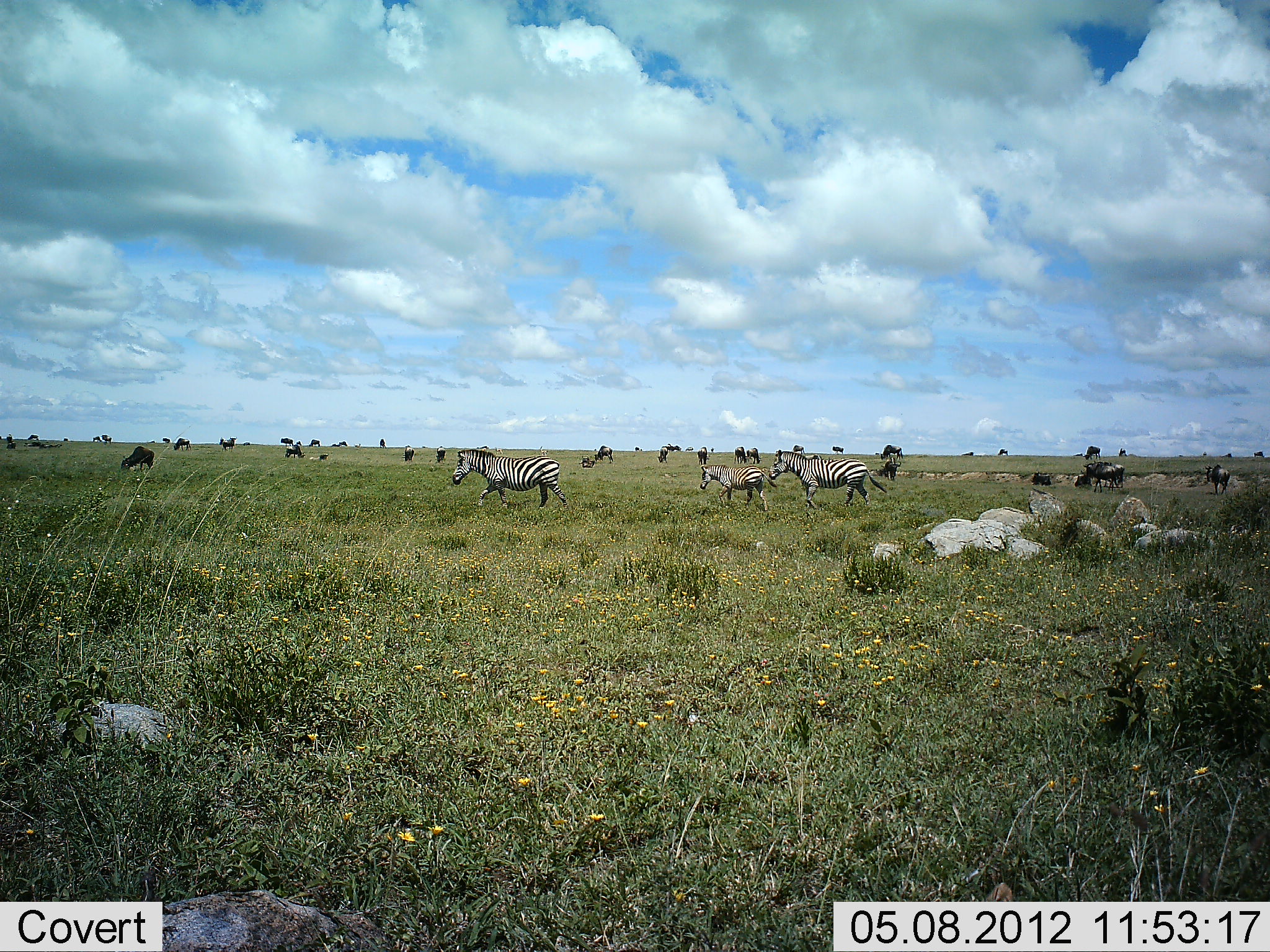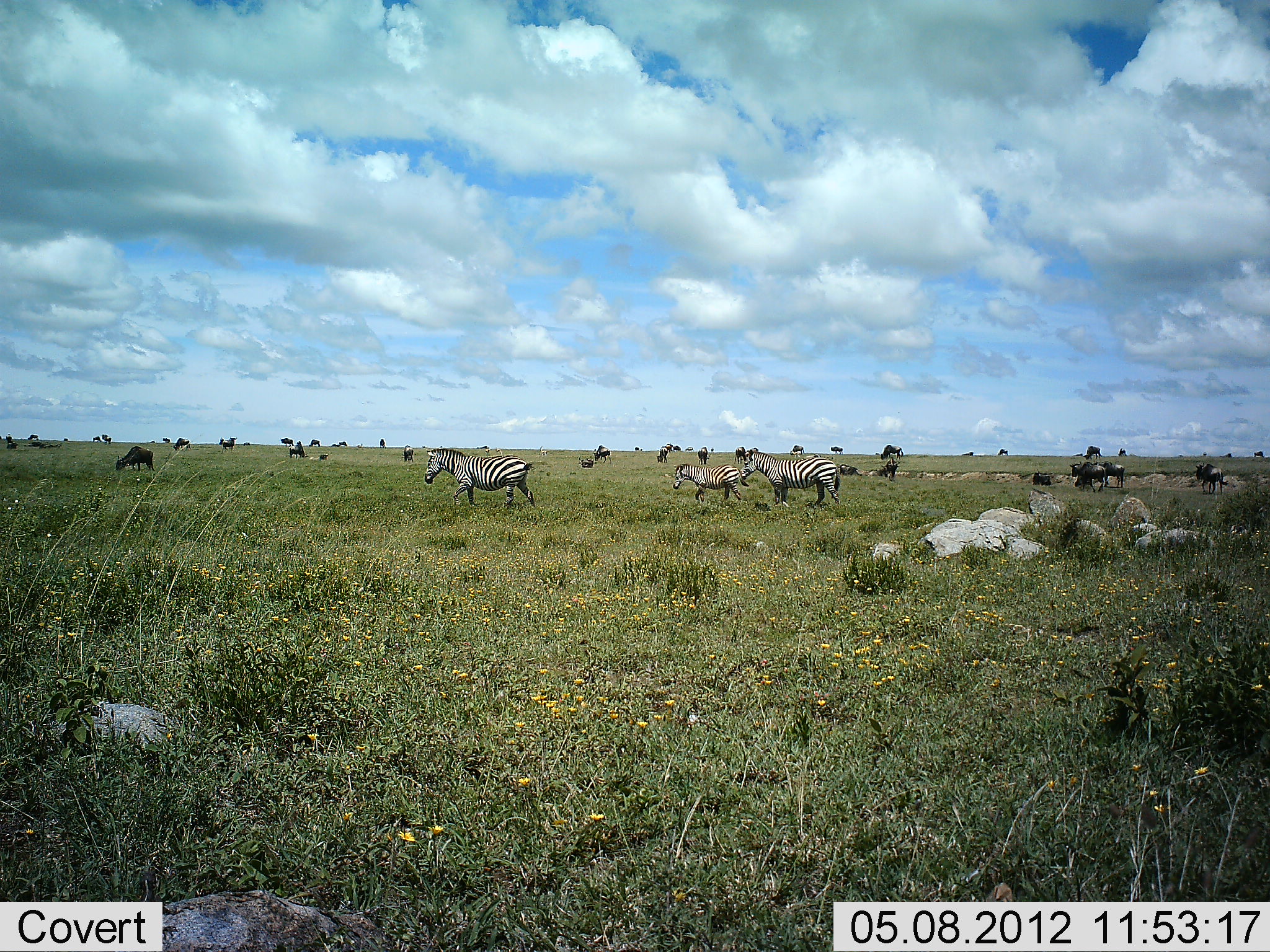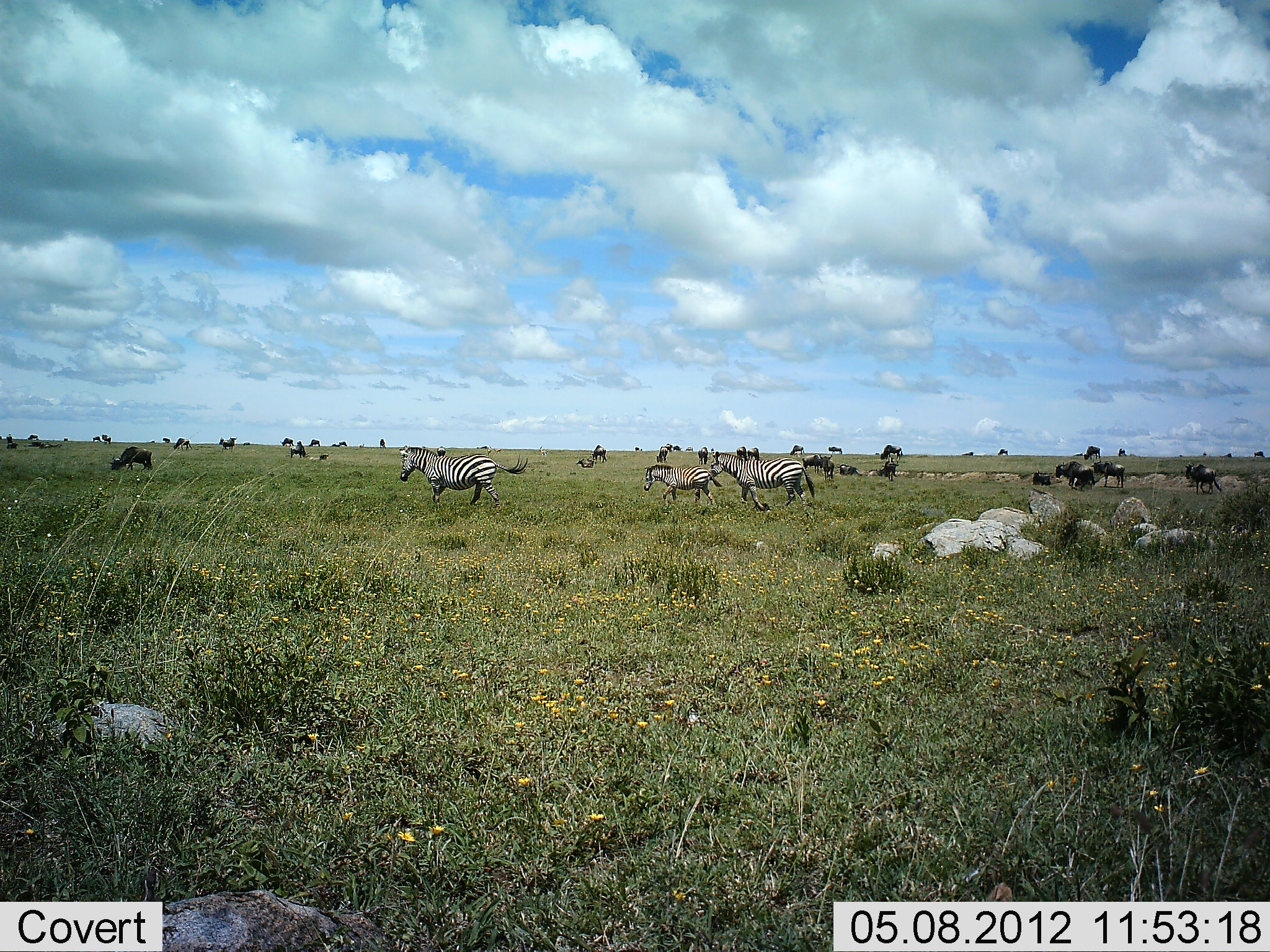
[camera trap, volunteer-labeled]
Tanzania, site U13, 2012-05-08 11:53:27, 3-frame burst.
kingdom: Animalia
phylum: Chordata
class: Mammalia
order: Artiodactyla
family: Bovidae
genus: Connochaetes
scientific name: Connochaetes taurinus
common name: blue wildebeest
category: wildebeest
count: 11-50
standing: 50%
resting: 0%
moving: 50%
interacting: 0%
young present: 0%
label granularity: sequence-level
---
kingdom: Animalia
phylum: Chordata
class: Mammalia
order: Perissodactyla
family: Equidae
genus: Equus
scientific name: Equus quagga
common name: plains zebra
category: zebra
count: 3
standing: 8%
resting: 0%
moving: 92%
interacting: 0%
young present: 31%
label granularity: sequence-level